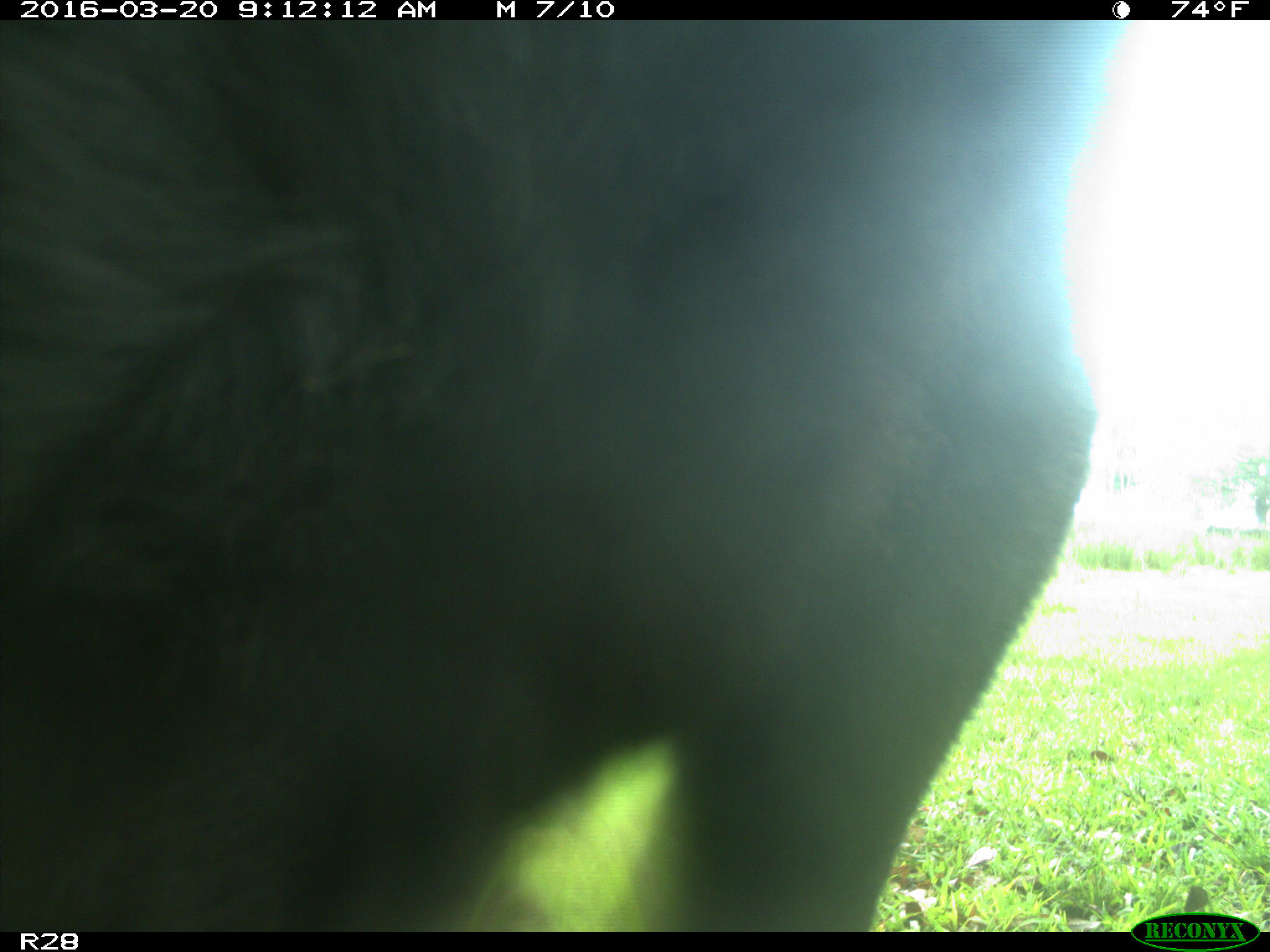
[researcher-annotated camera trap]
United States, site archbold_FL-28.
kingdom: Animalia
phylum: Chordata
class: Mammalia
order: Artiodactyla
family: Bovidae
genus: Bos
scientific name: Bos taurus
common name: domestic cow